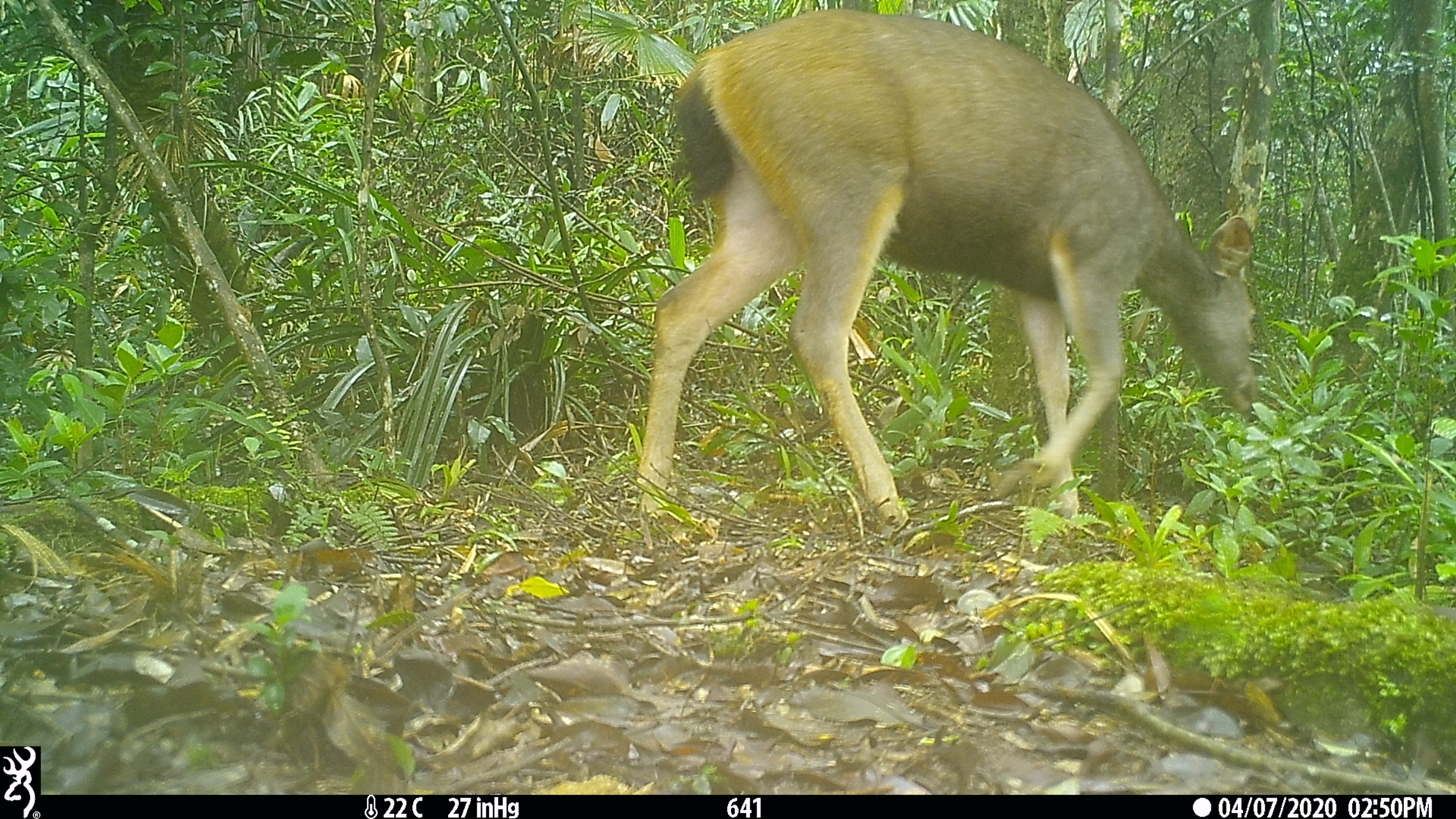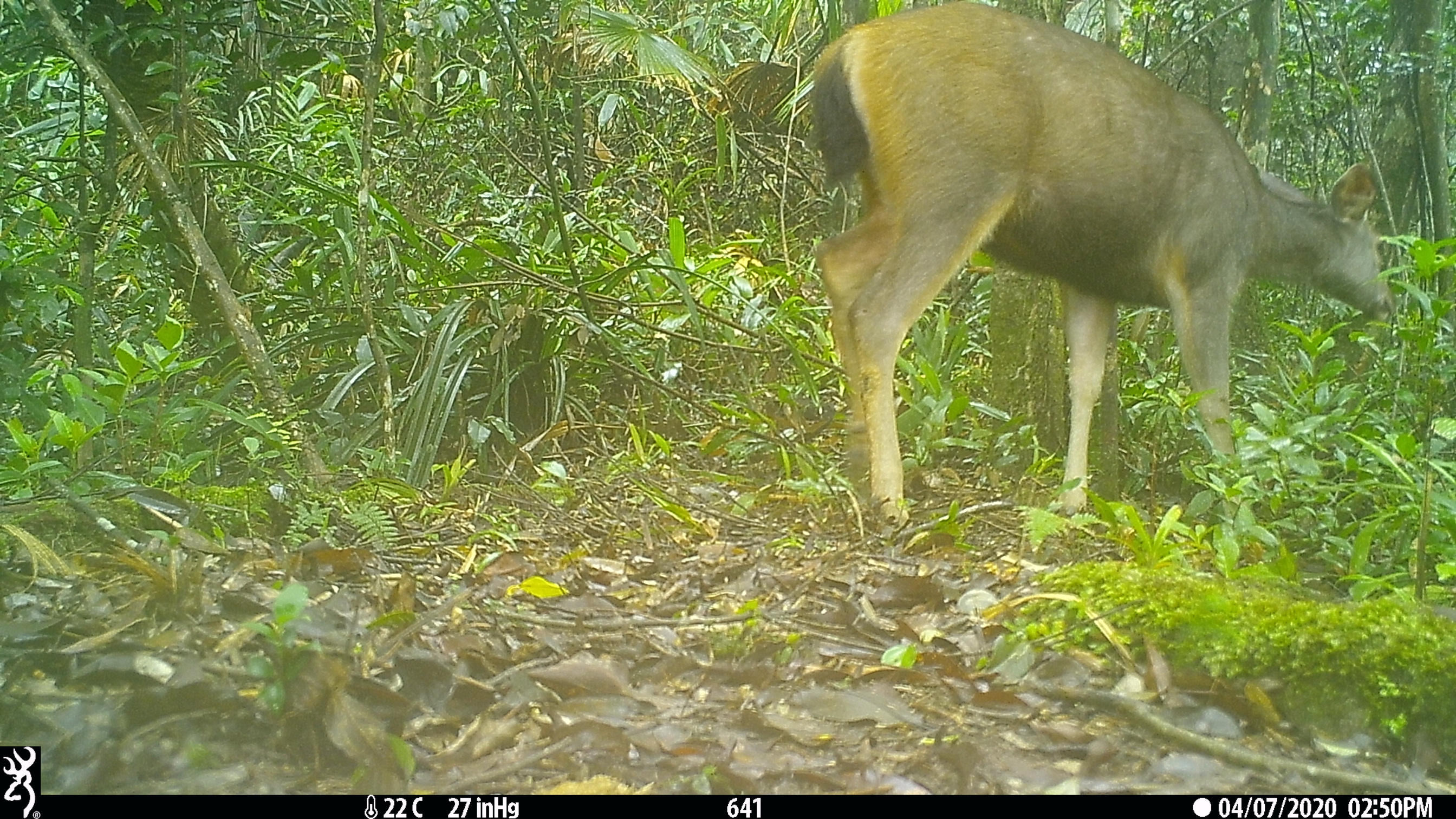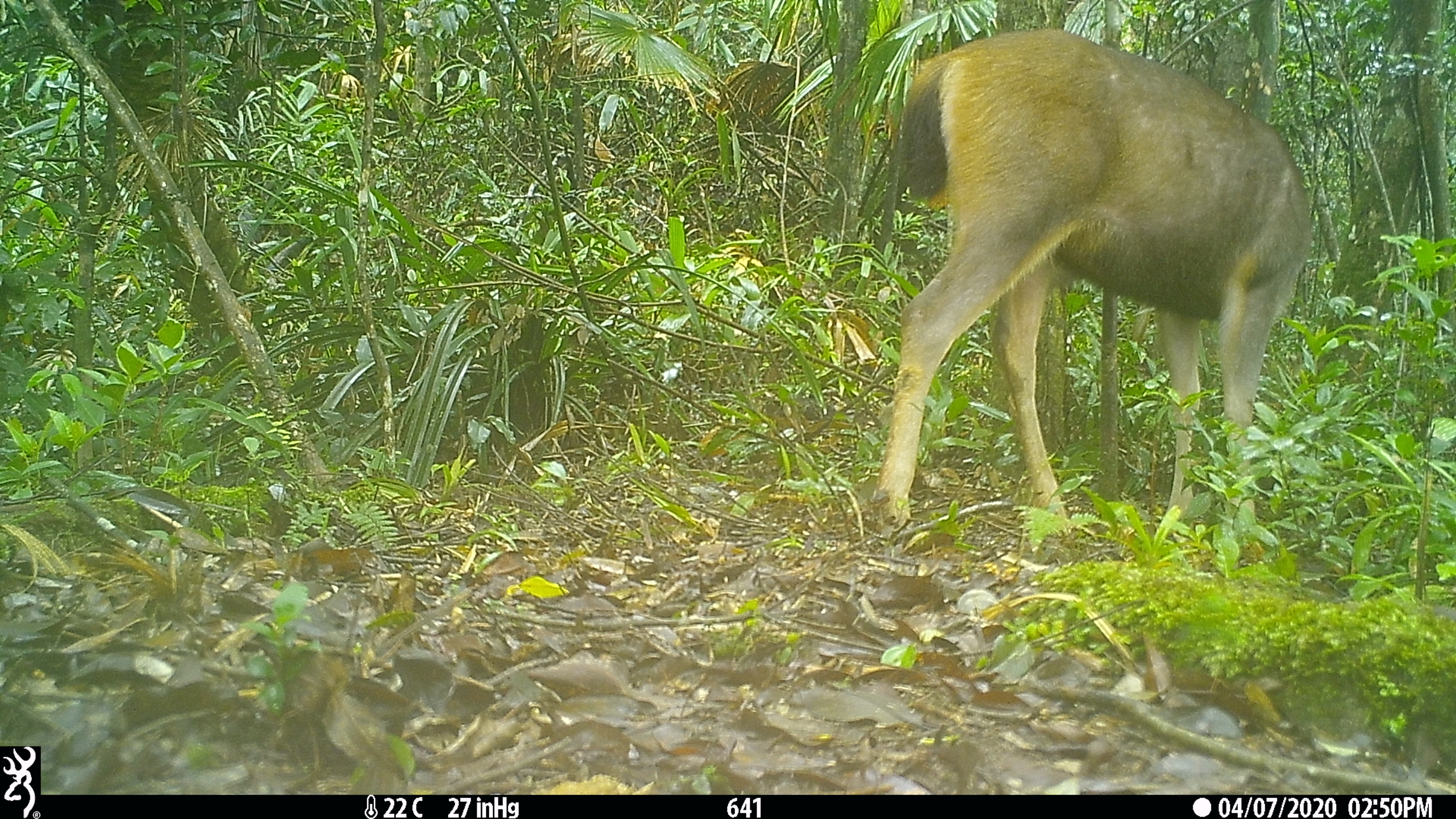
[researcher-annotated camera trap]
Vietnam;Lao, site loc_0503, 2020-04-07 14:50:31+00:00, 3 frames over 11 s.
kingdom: Animalia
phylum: Chordata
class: Mammalia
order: Artiodactyla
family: Cervidae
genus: Rusa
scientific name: Rusa unicolor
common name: sambar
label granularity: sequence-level